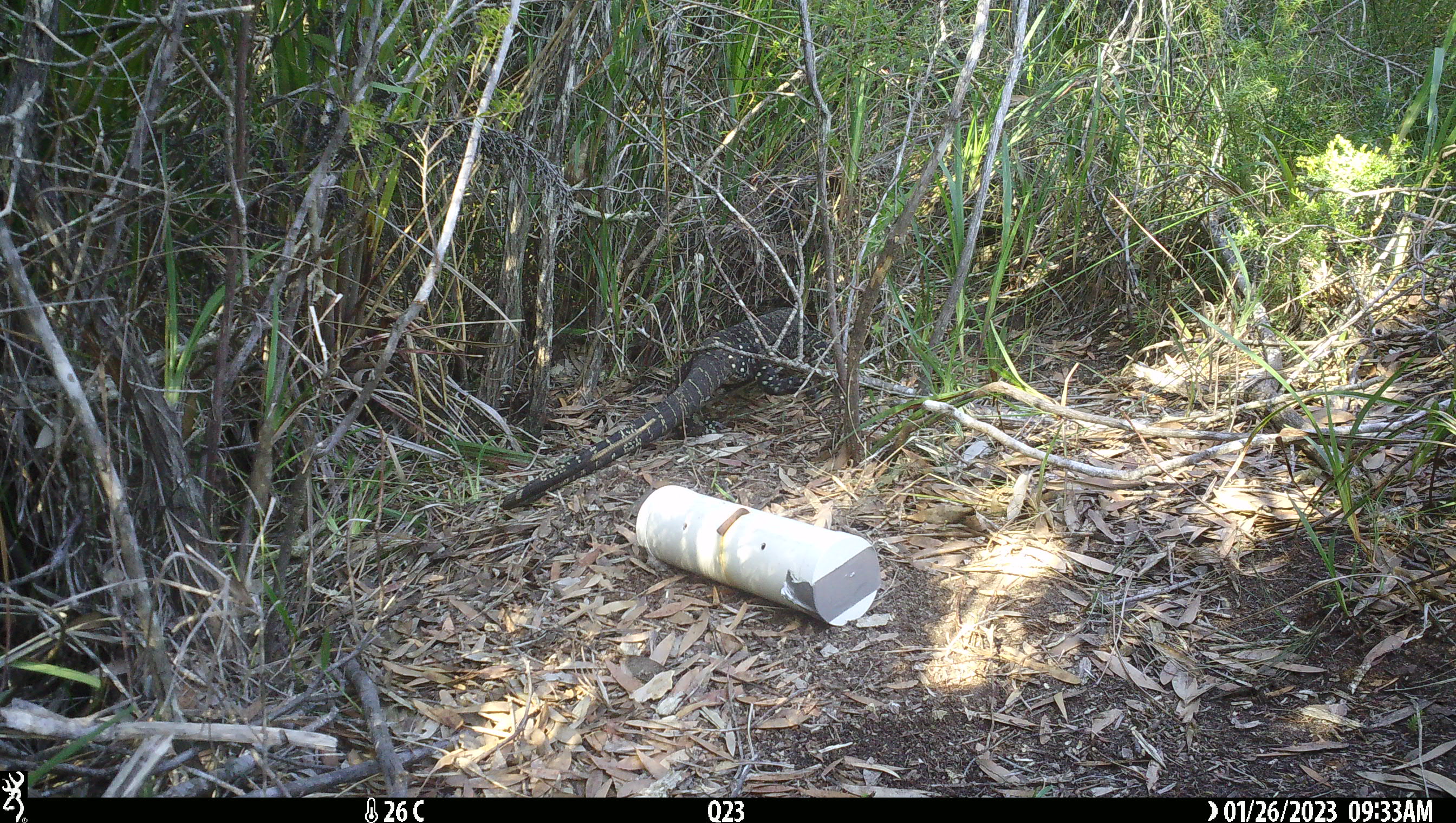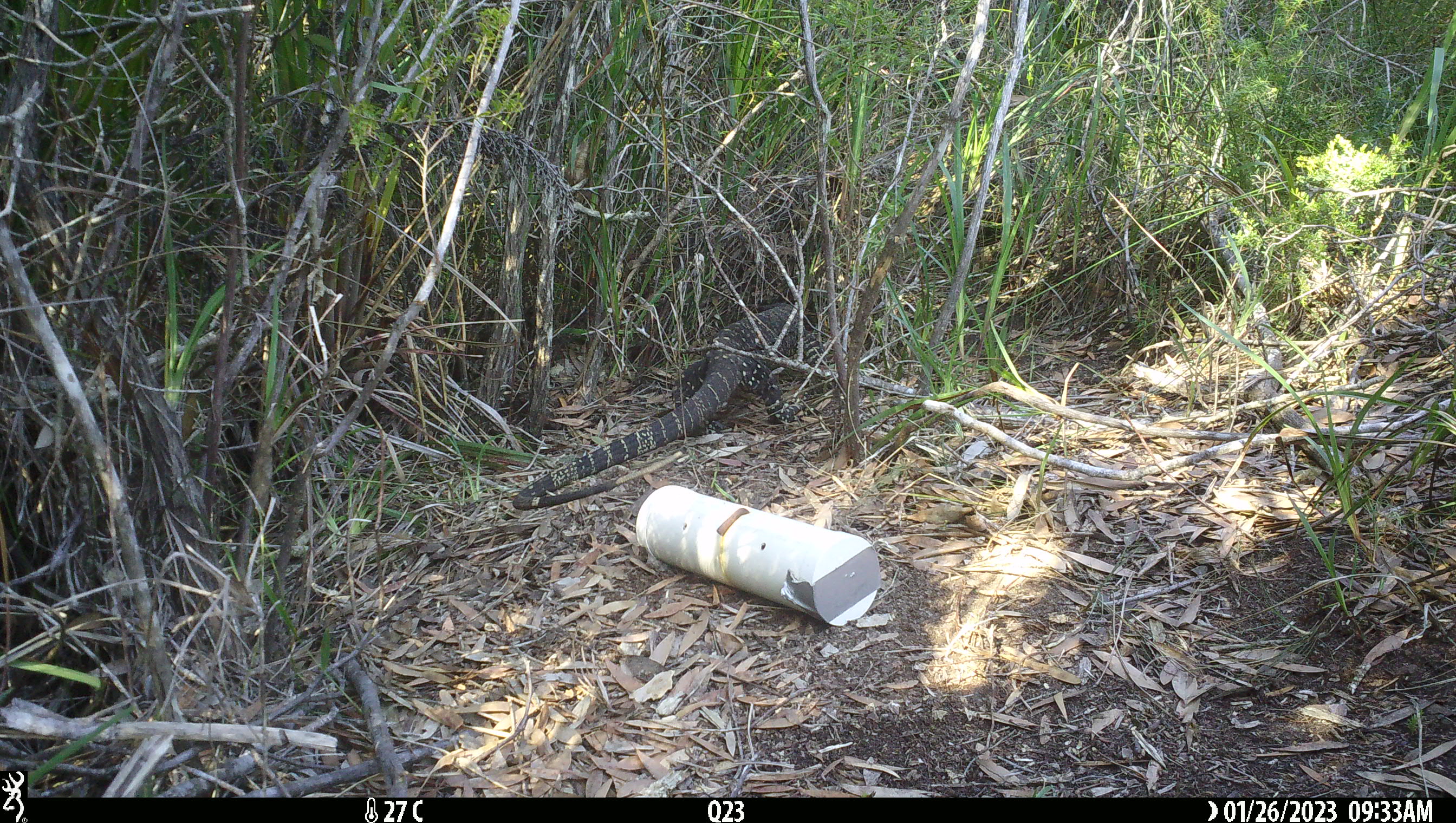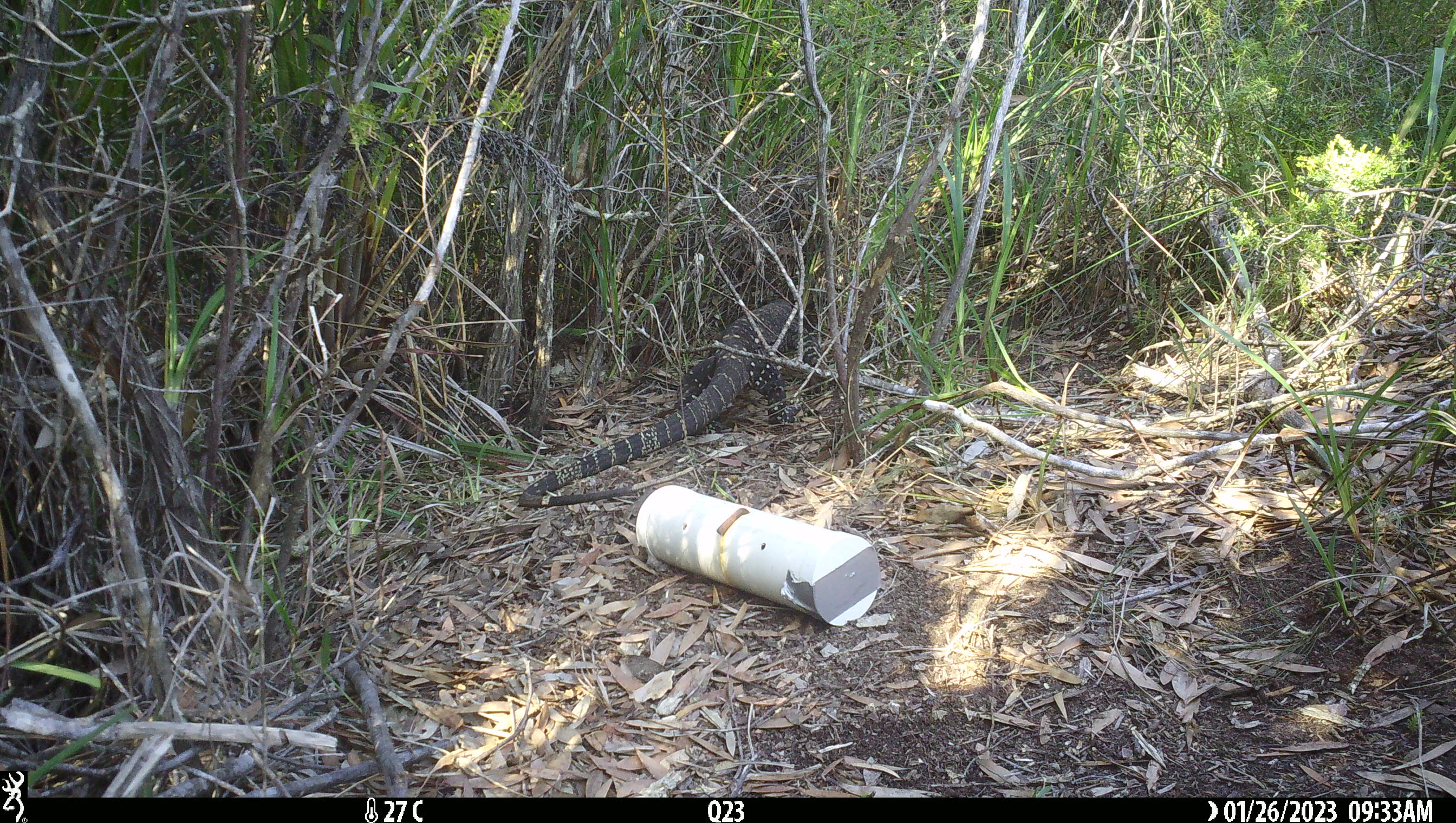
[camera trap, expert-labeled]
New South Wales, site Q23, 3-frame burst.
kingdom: Animalia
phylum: Chordata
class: Reptilia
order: Squamata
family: Varanidae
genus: Varanus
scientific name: Varanus varius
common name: lace monitor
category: goanna